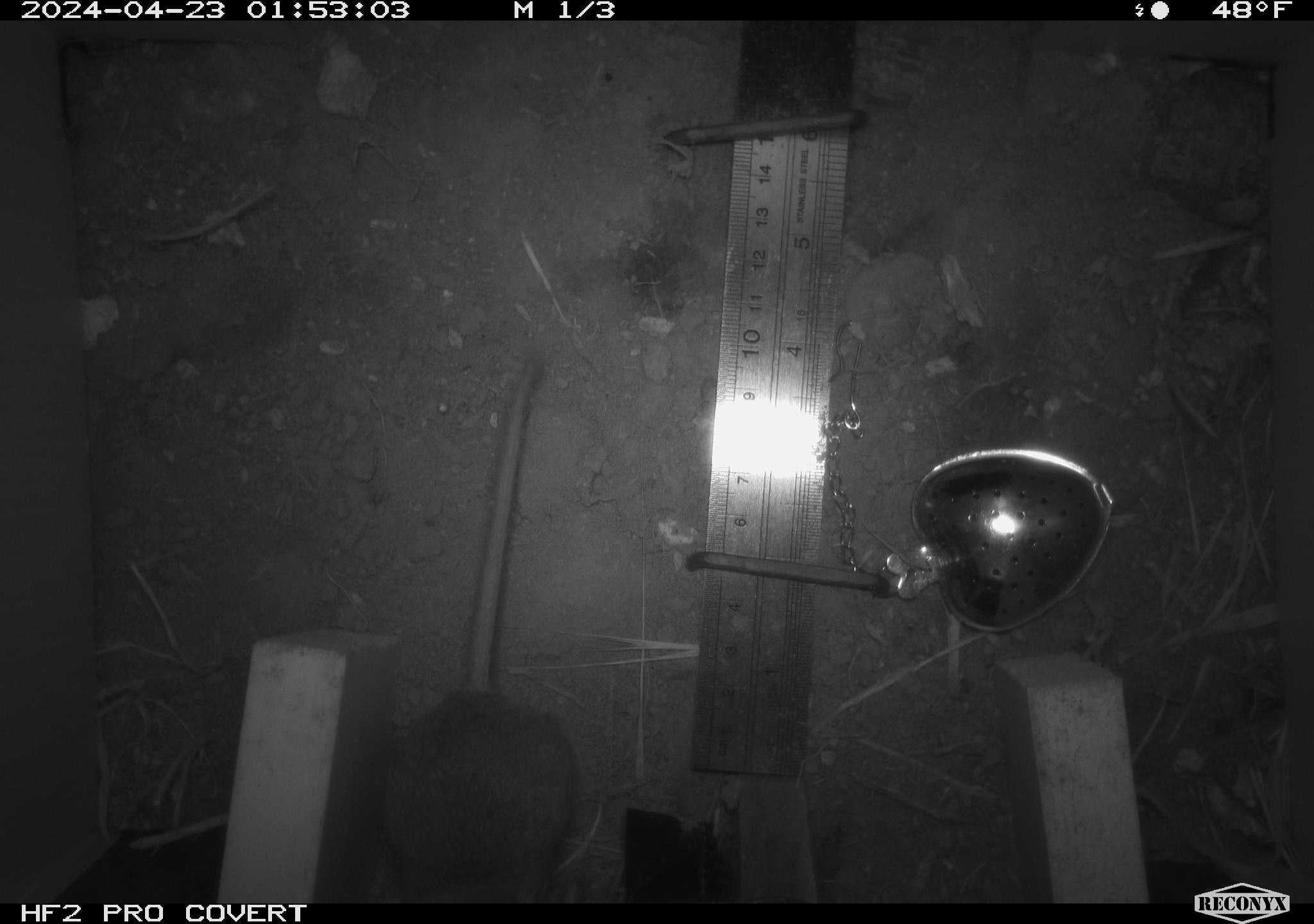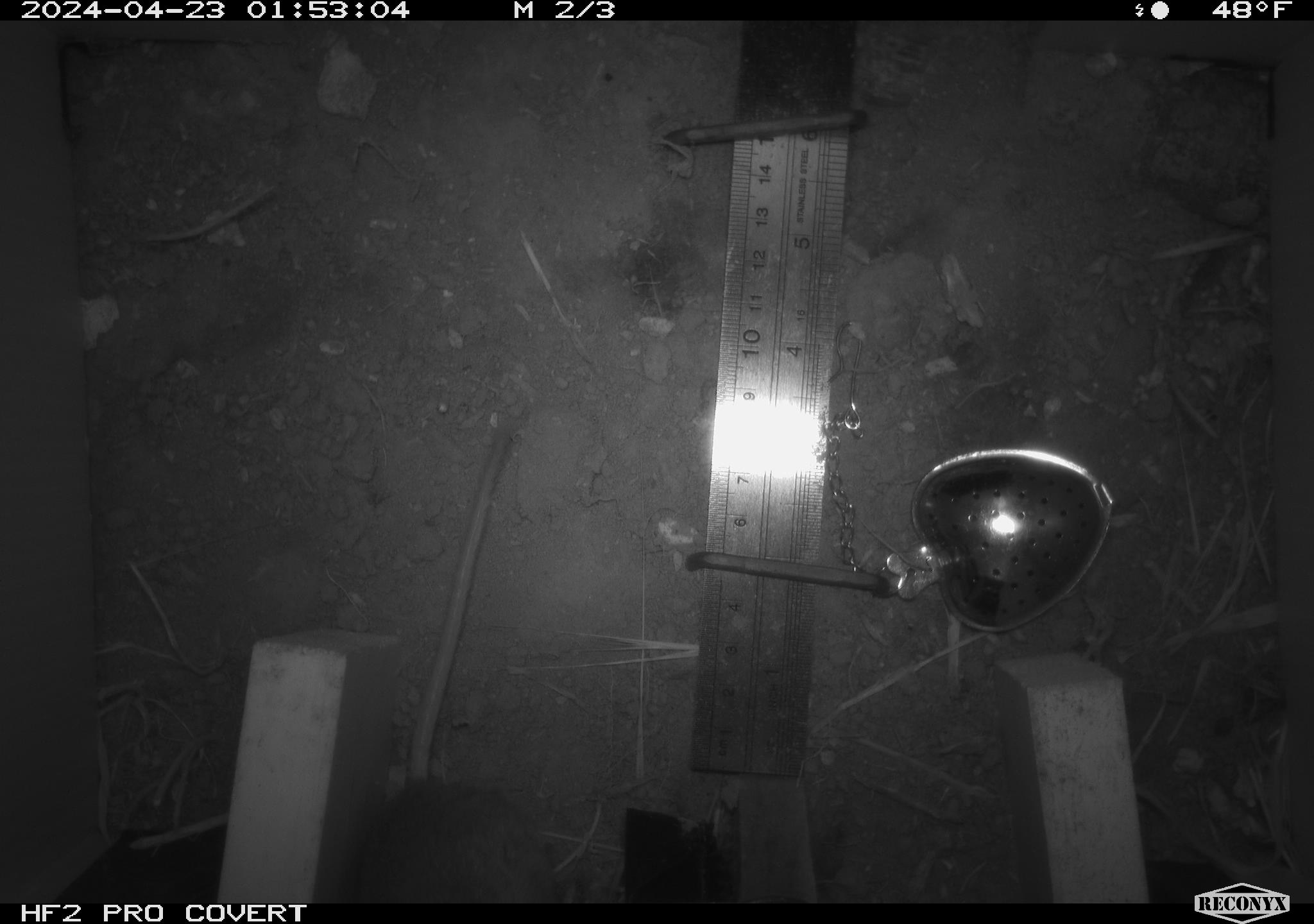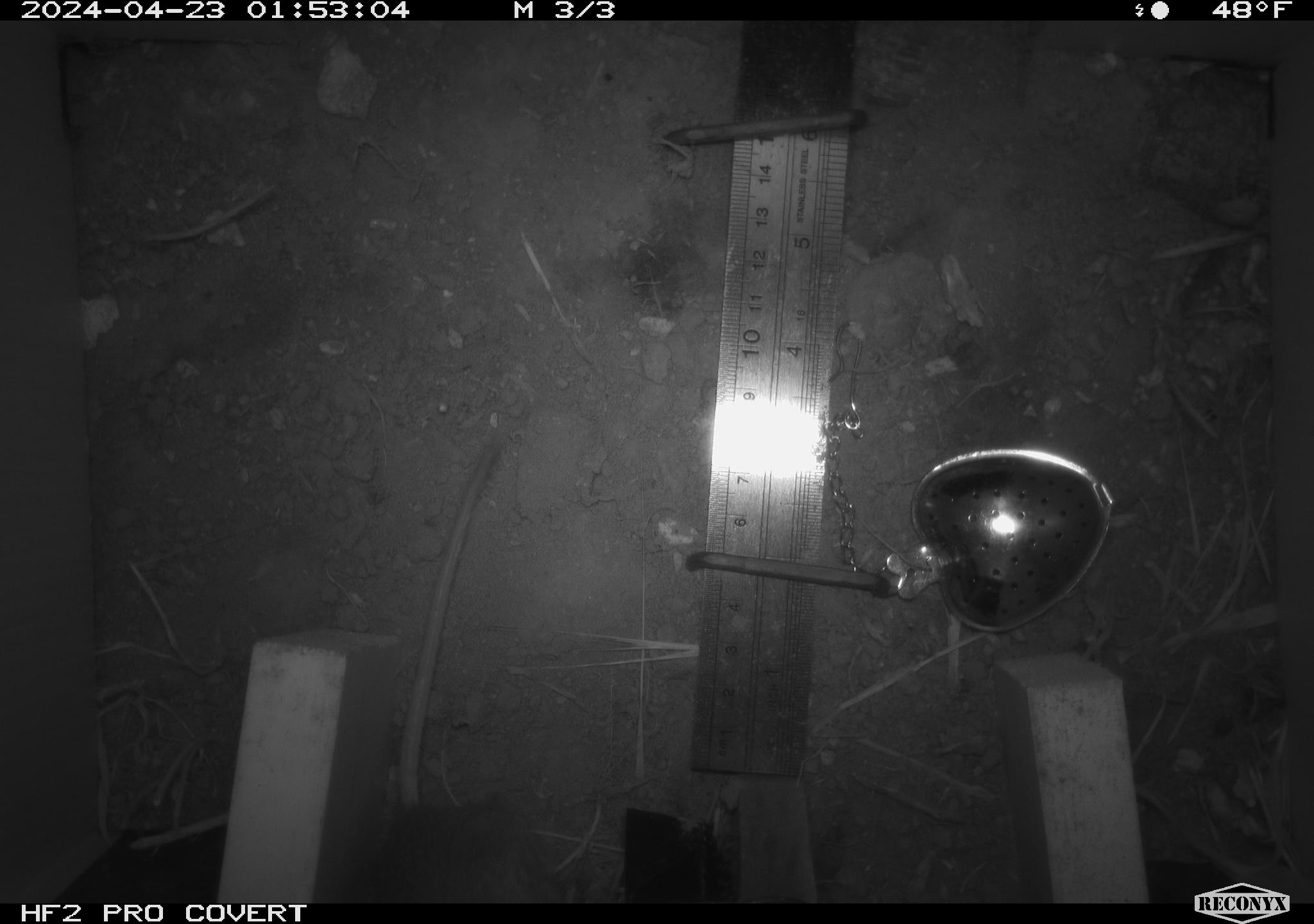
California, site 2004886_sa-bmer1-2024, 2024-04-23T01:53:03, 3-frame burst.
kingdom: Animalia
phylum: Chordata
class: Mammalia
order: Rodentia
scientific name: Rodentia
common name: mouse species